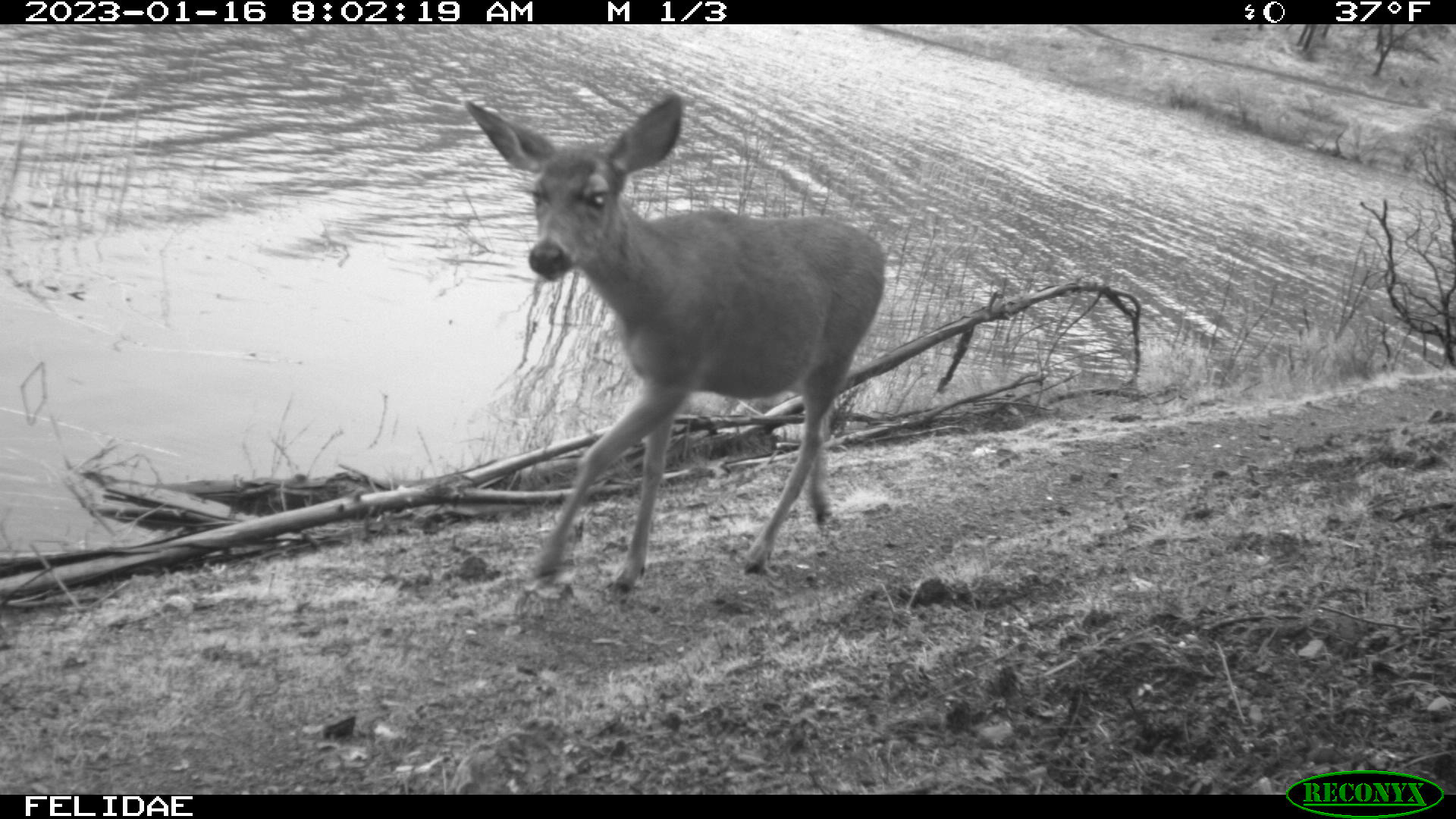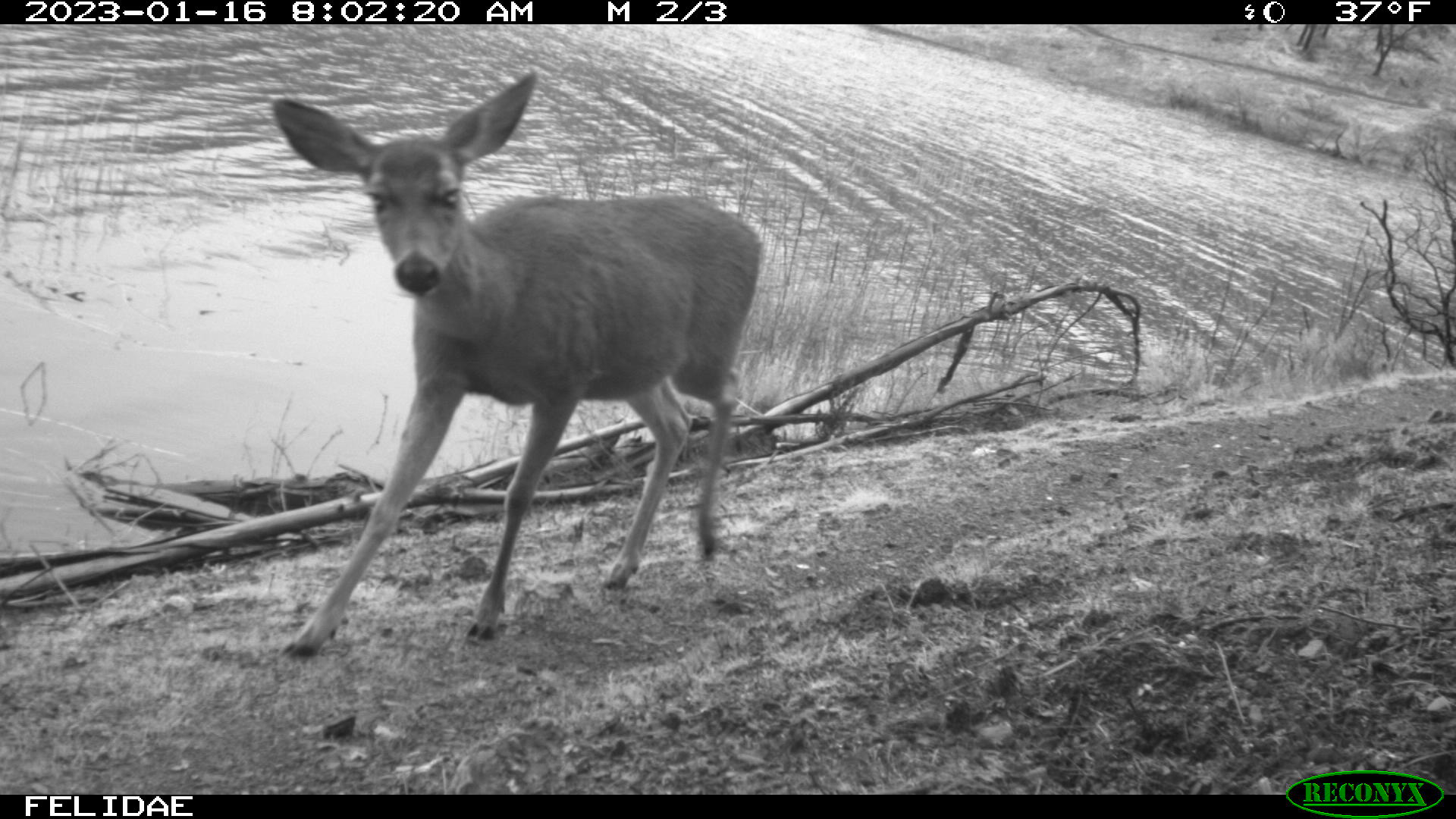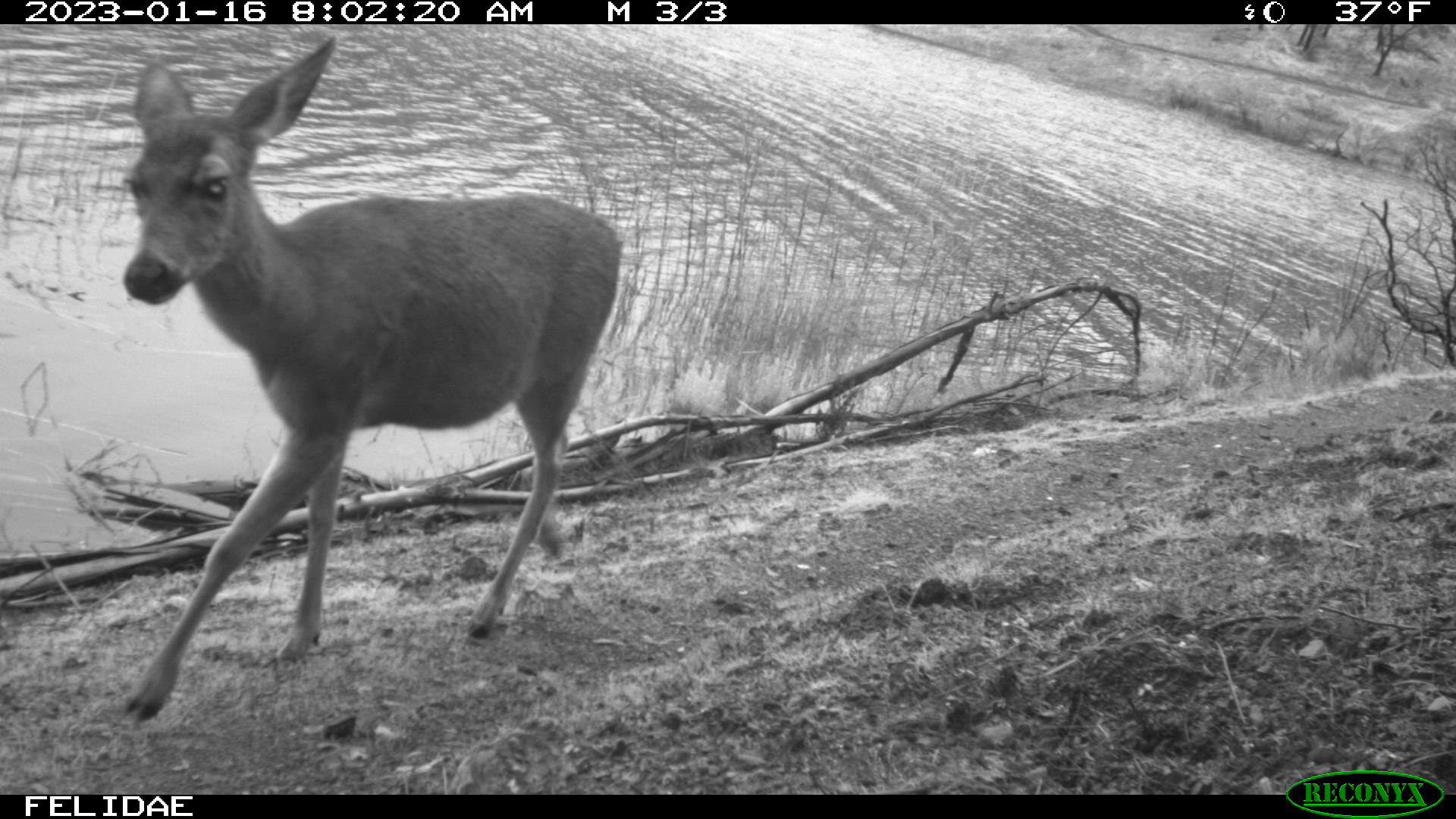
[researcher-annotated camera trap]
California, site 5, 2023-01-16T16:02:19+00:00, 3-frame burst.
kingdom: Animalia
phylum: Chordata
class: Mammalia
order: Artiodactyla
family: Cervidae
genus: Odocoileus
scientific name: Odocoileus hemionus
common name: mule deer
Mule deer (Odocoileus hemionus).